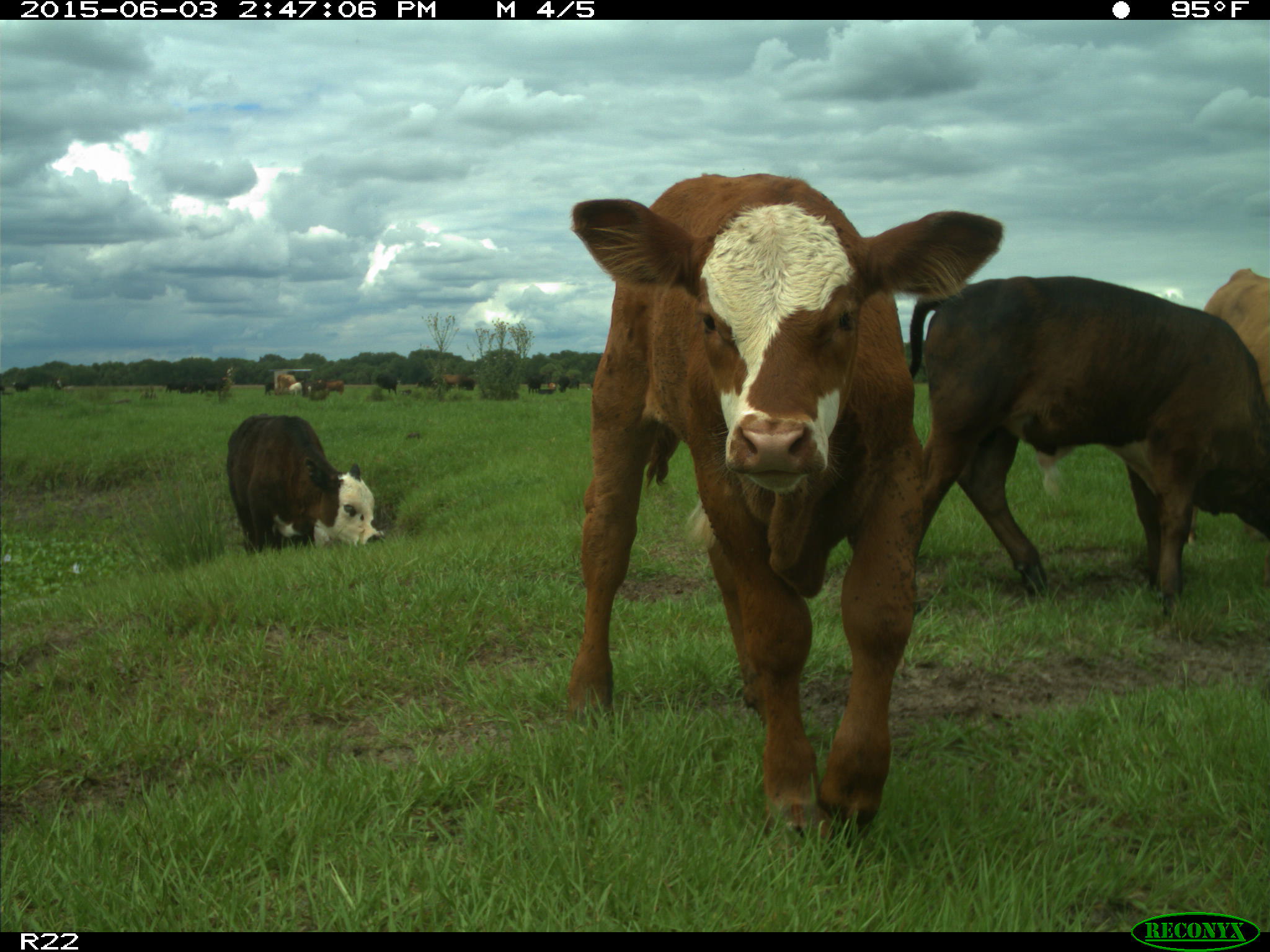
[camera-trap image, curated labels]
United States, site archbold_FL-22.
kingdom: Animalia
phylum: Chordata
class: Mammalia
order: Artiodactyla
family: Bovidae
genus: Bos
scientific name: Bos taurus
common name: domestic cow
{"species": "Bos taurus (domestic cow)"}